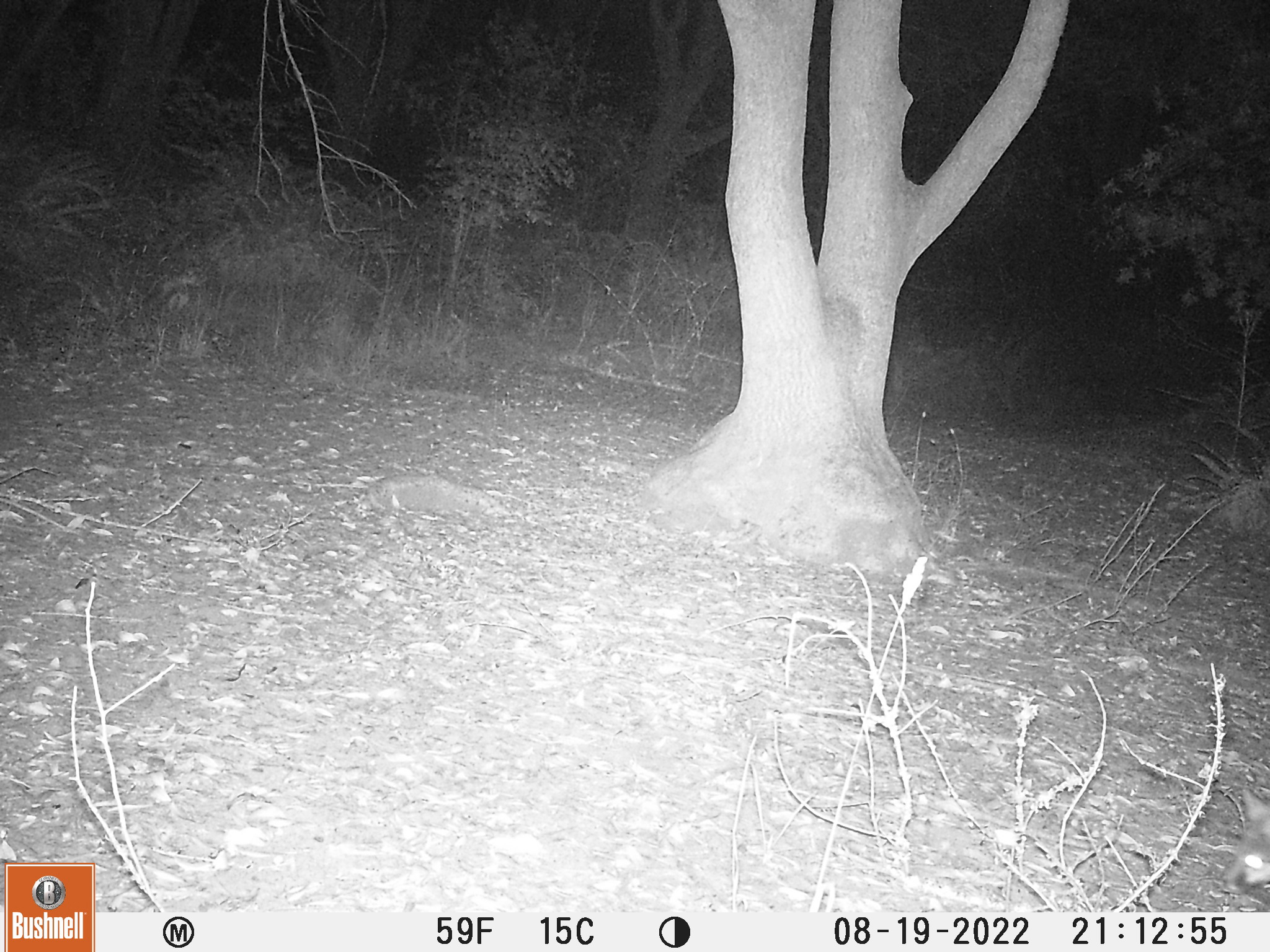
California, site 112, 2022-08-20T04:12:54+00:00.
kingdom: Animalia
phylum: Chordata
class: Mammalia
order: Carnivora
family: Canidae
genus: Urocyon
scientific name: Urocyon cinereoargenteus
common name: gray fox